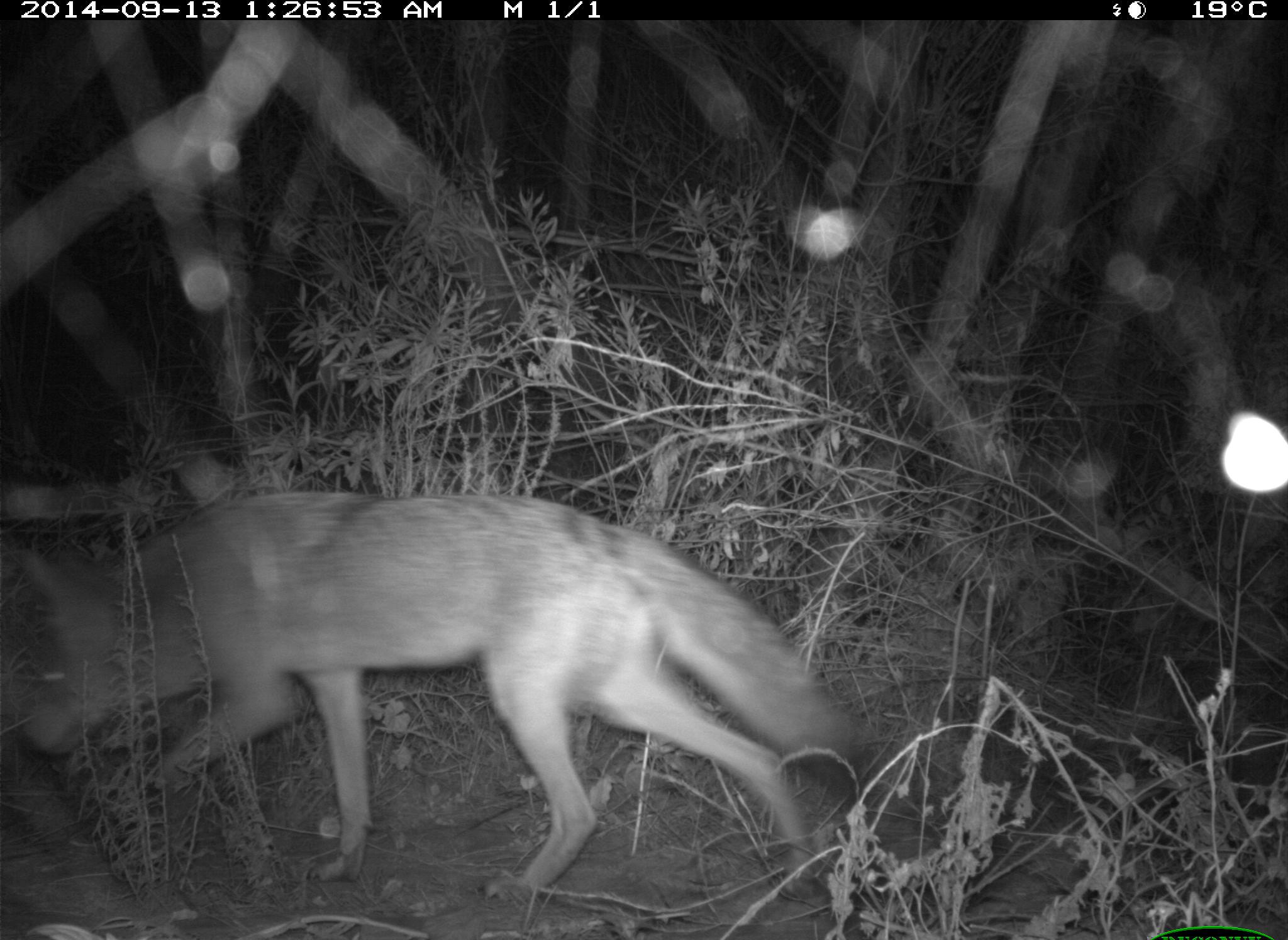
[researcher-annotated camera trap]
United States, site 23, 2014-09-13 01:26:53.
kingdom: Animalia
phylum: Chordata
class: Mammalia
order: Carnivora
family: Canidae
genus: Canis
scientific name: Canis latrans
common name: coyote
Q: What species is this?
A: Coyote (Canis latrans).